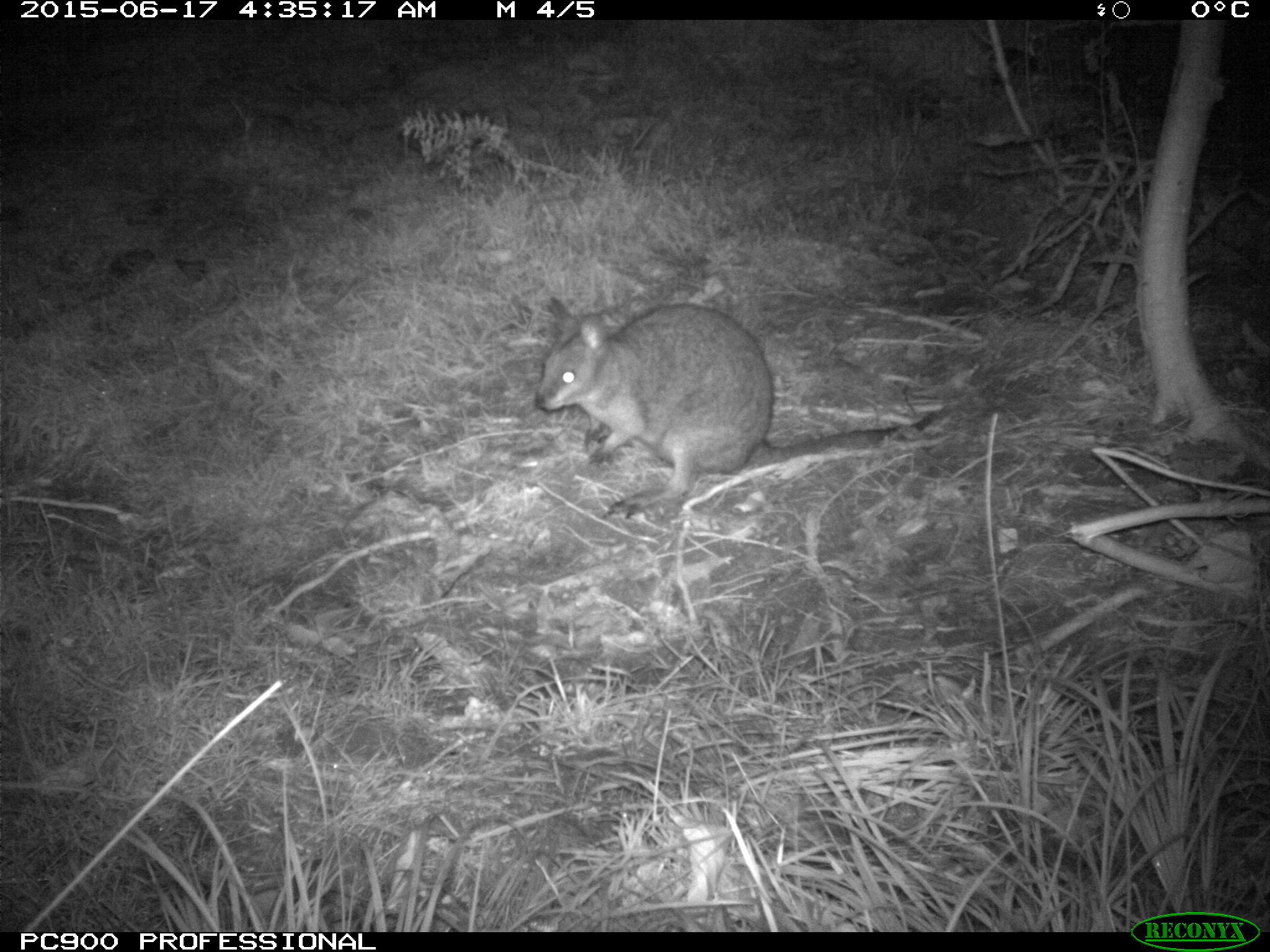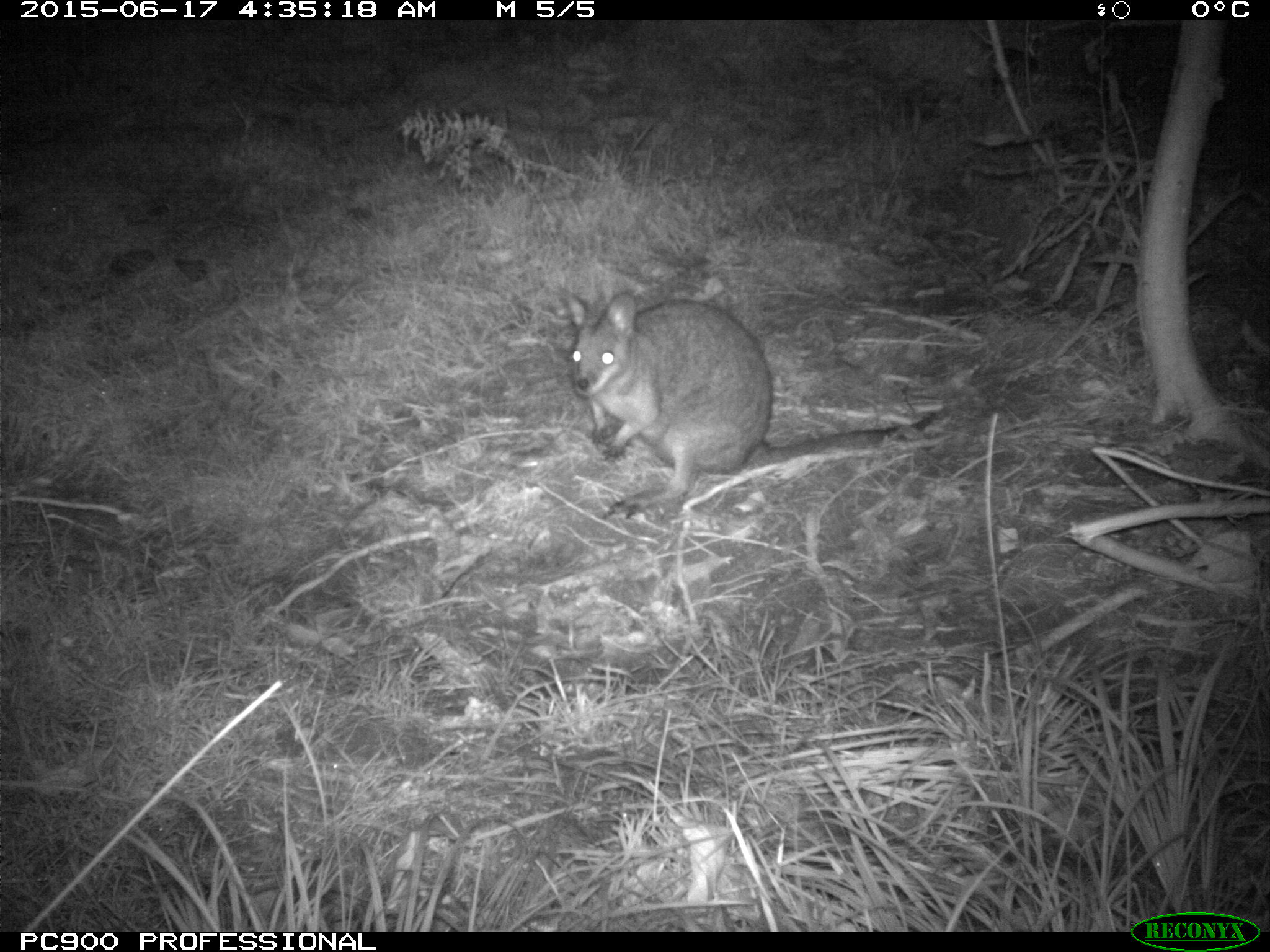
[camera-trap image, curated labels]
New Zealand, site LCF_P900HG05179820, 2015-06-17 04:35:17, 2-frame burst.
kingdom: Animalia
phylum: Chordata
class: Mammalia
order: Diprotodontia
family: Macropodidae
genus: Notamacropus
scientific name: Notamacropus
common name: wallaby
Wallaby (Notamacropus).